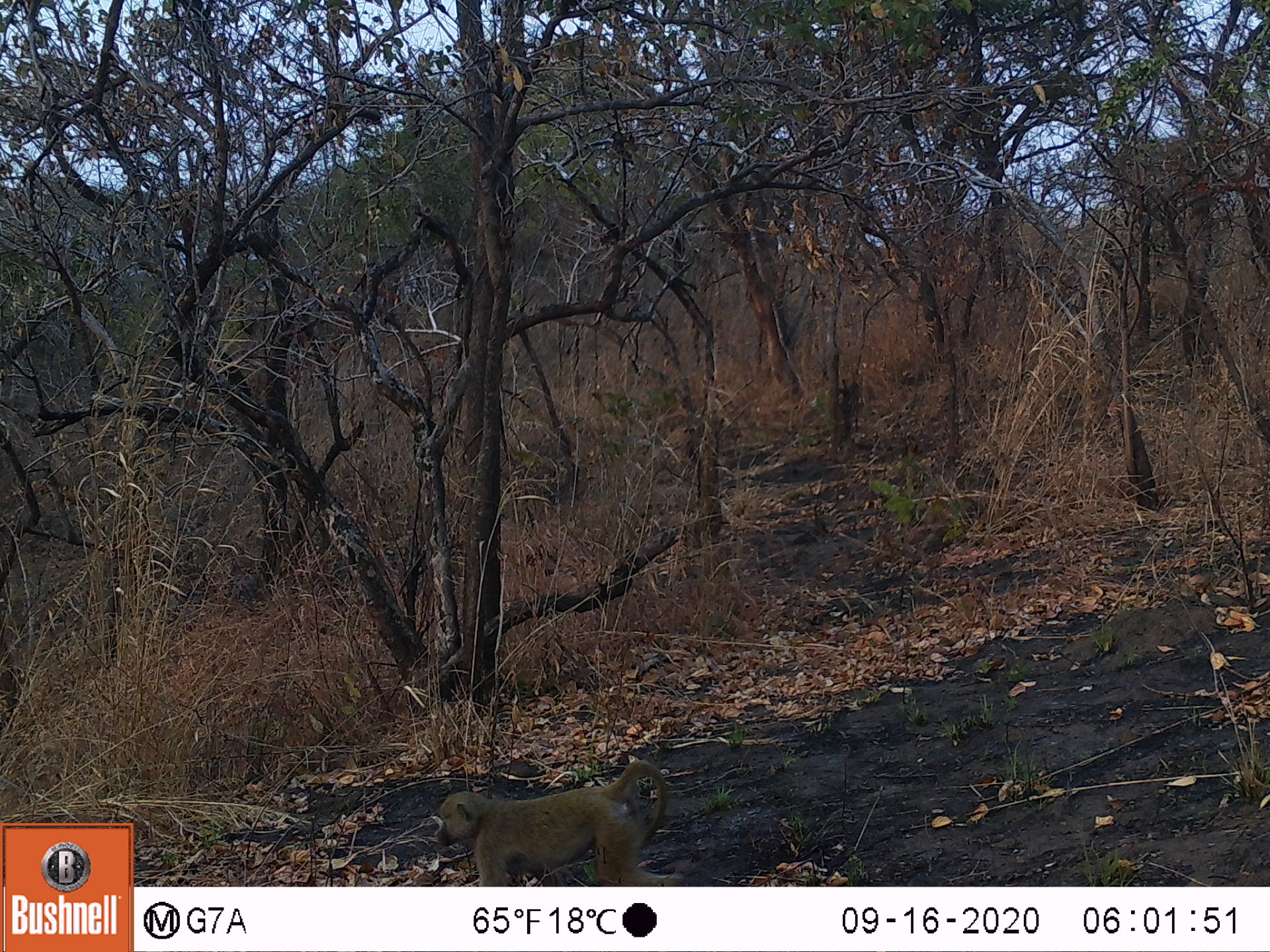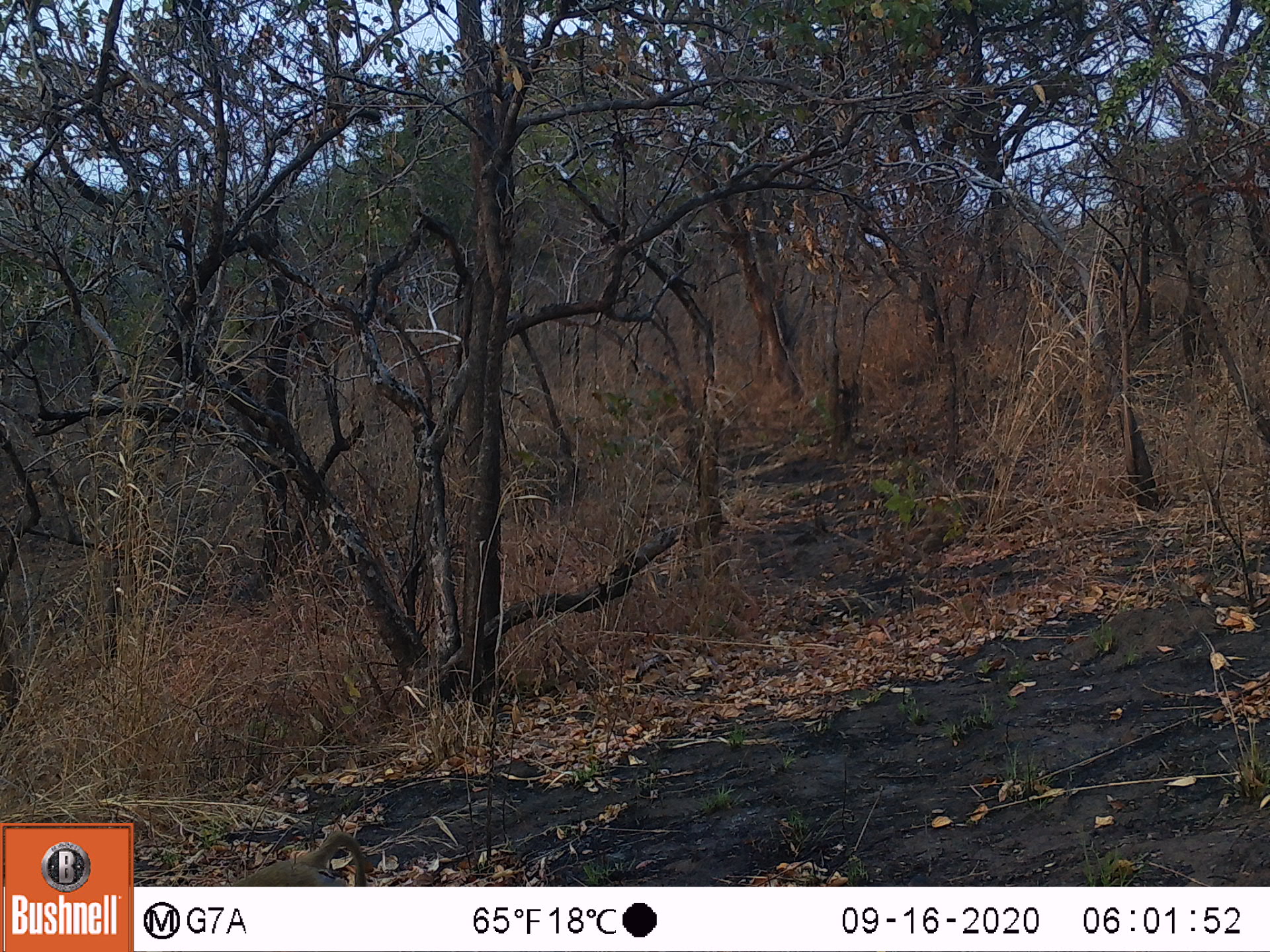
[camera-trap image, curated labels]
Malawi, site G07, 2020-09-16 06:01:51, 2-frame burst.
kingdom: Animalia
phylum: Chordata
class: Mammalia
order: Primates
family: Cercopithecidae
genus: Papio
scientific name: Papio cynocephalus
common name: yellow baboon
Yellow baboon (Papio cynocephalus), count 1.